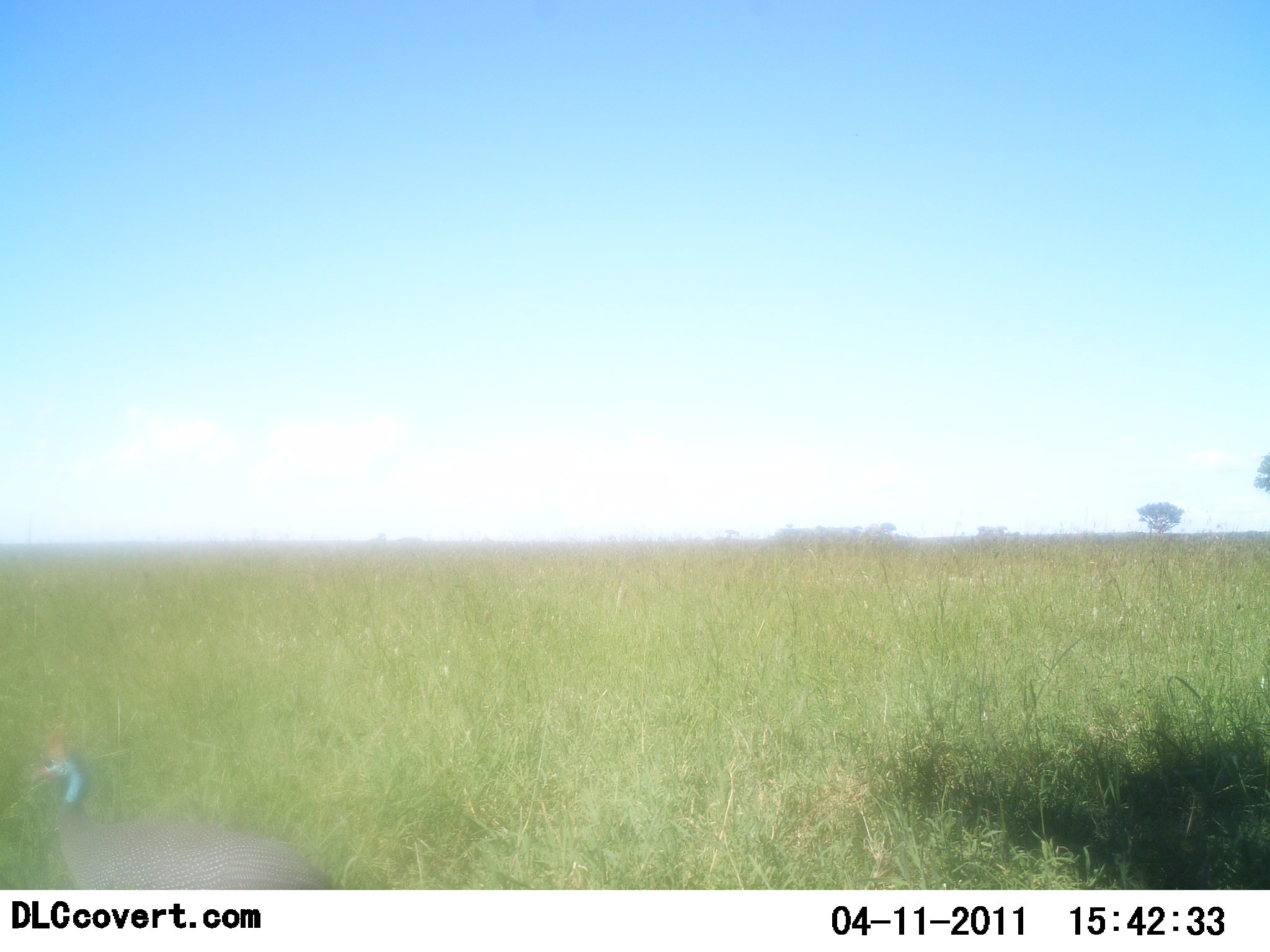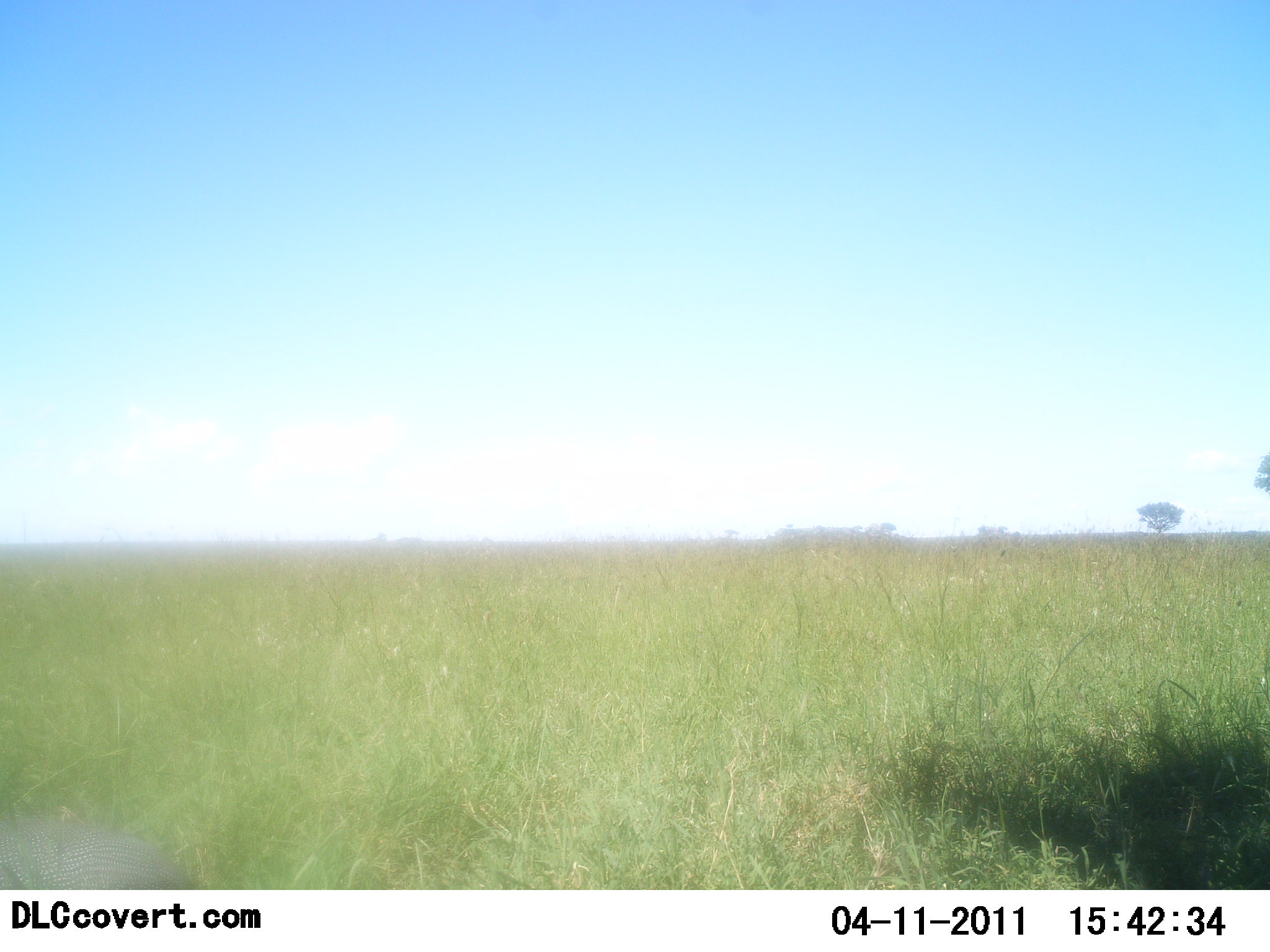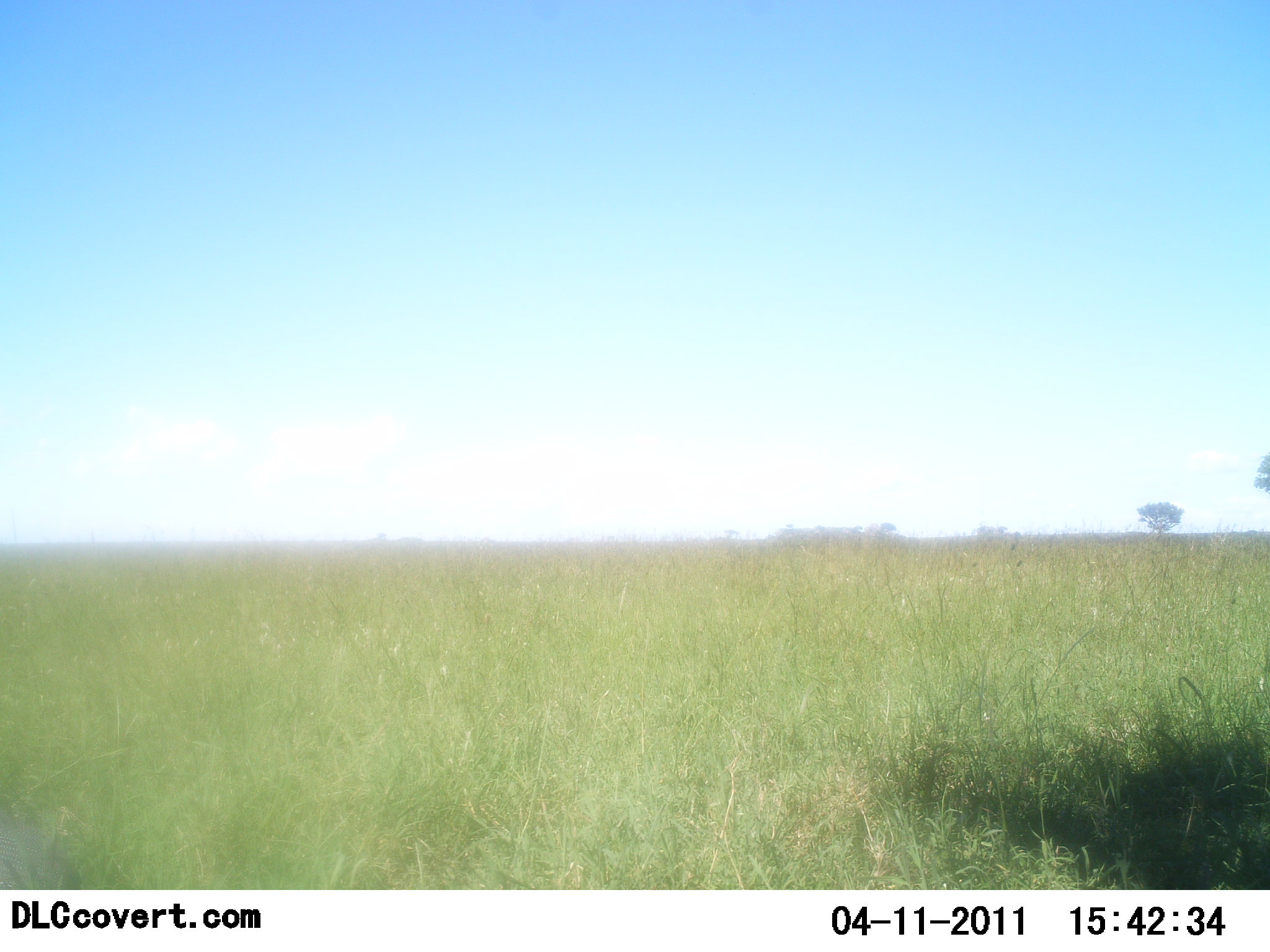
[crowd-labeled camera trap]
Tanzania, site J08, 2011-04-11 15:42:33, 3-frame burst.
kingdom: Animalia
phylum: Chordata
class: Aves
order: Galliformes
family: Numididae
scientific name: Numididae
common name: guinea fowl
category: guineafowl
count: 1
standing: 0%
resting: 0%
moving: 100%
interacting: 0%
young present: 0%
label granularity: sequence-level